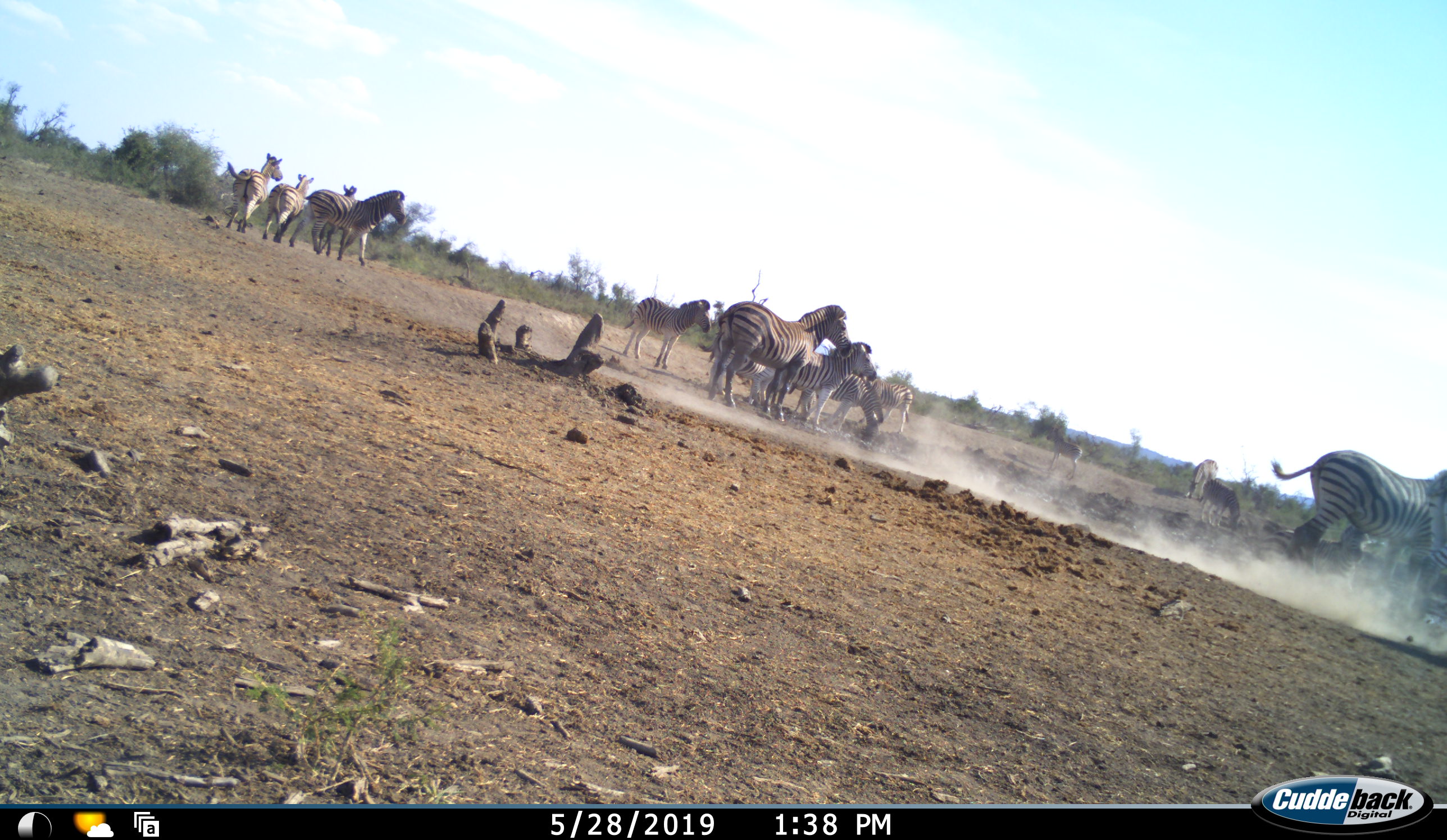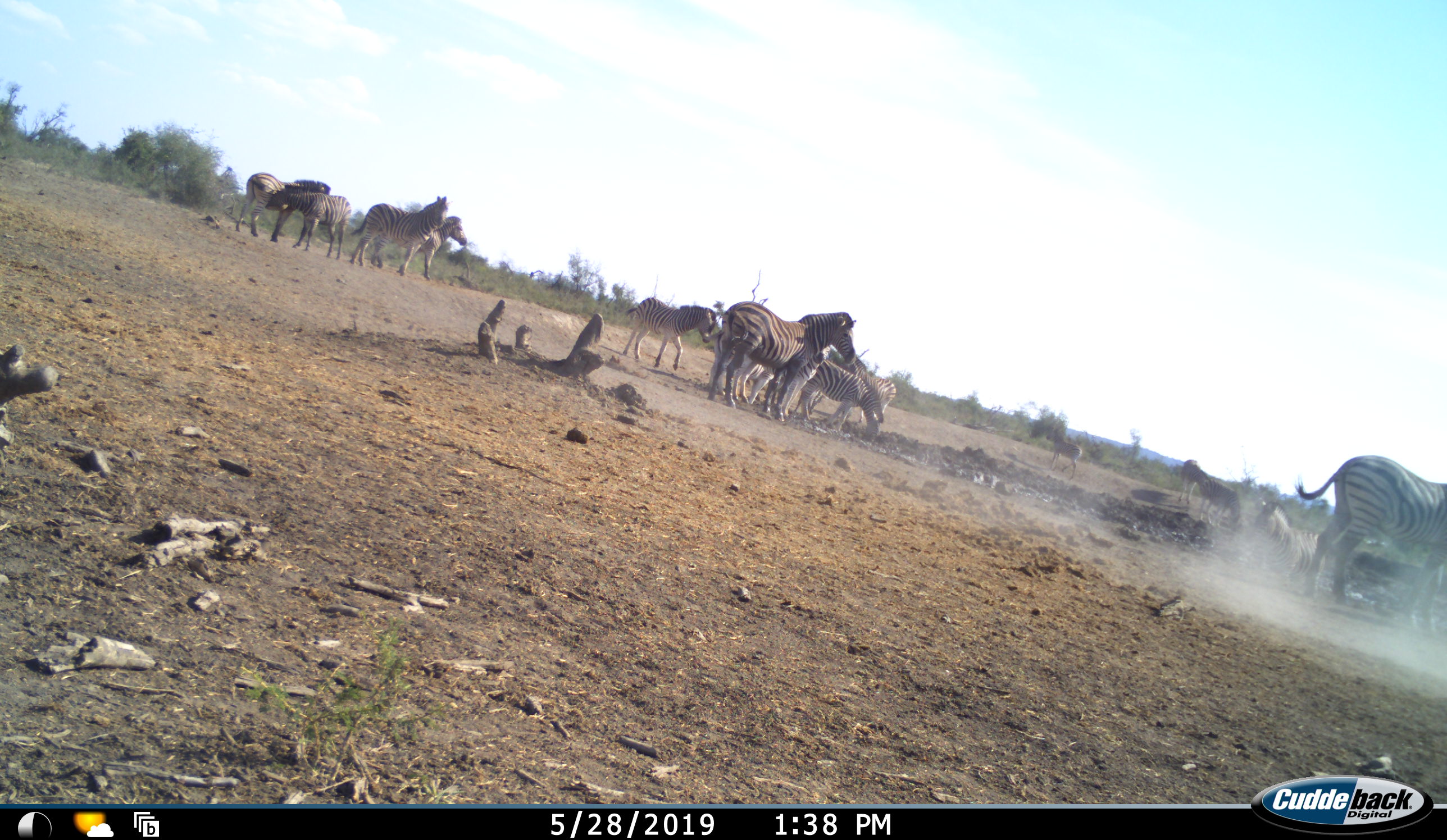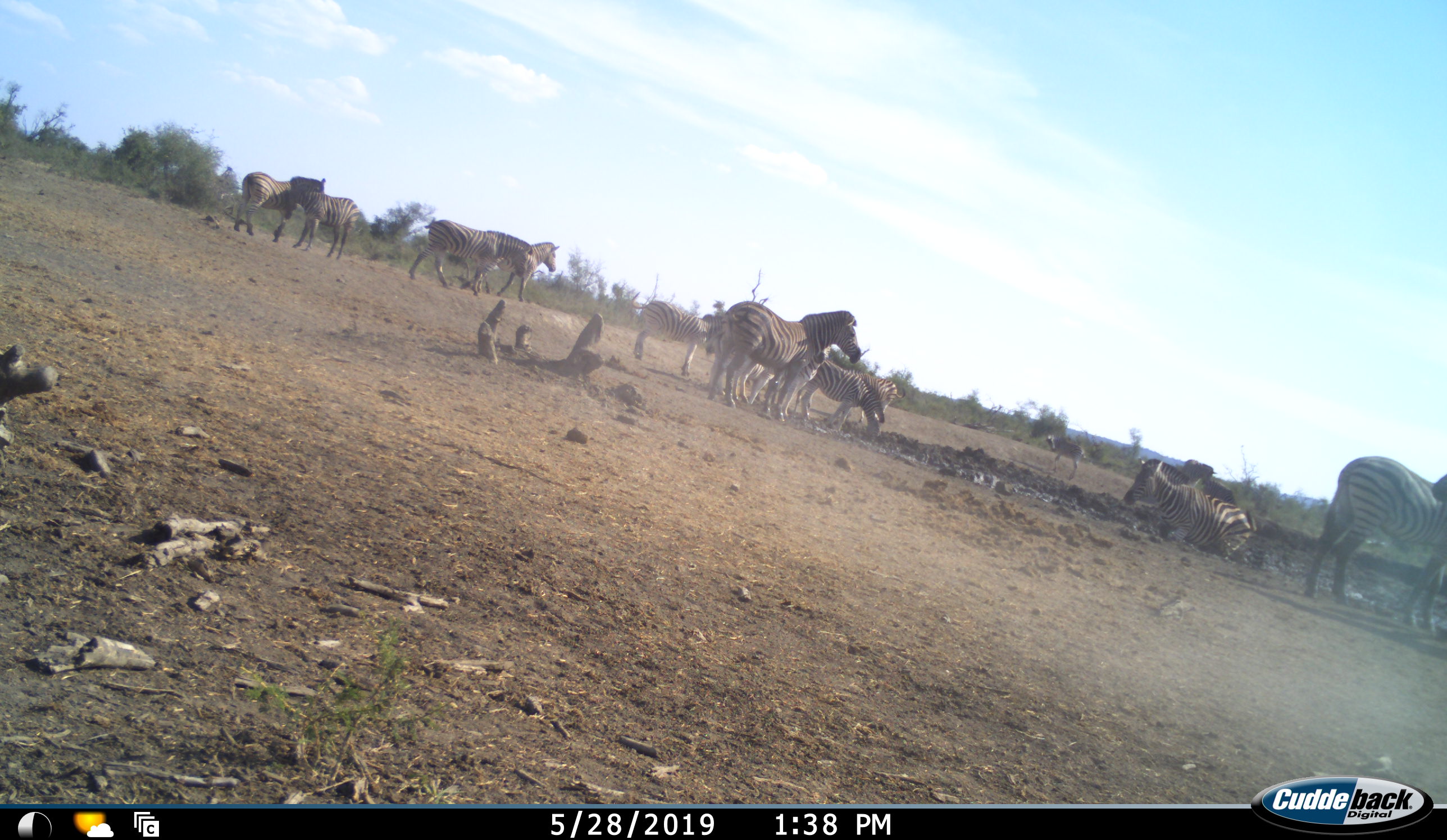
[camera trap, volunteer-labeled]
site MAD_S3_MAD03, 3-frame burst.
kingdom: Animalia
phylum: Chordata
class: Mammalia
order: Perissodactyla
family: Equidae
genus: Equus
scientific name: Equus quagga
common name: plains zebra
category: zebraplains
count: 11-50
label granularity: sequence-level